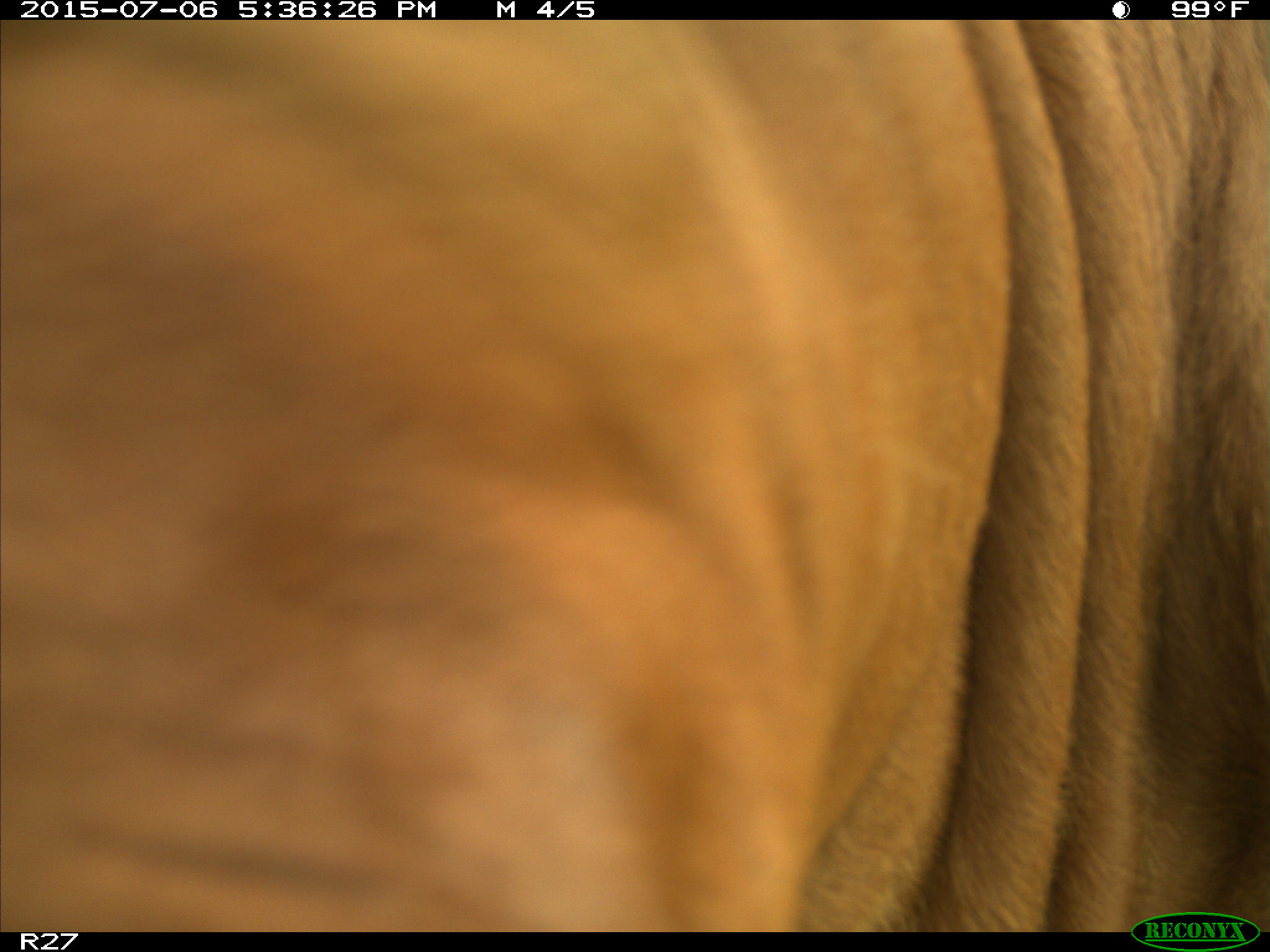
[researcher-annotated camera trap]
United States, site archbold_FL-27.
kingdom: Animalia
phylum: Chordata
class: Mammalia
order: Artiodactyla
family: Bovidae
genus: Bos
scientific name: Bos taurus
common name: domestic cow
Bos taurus (domestic cow).